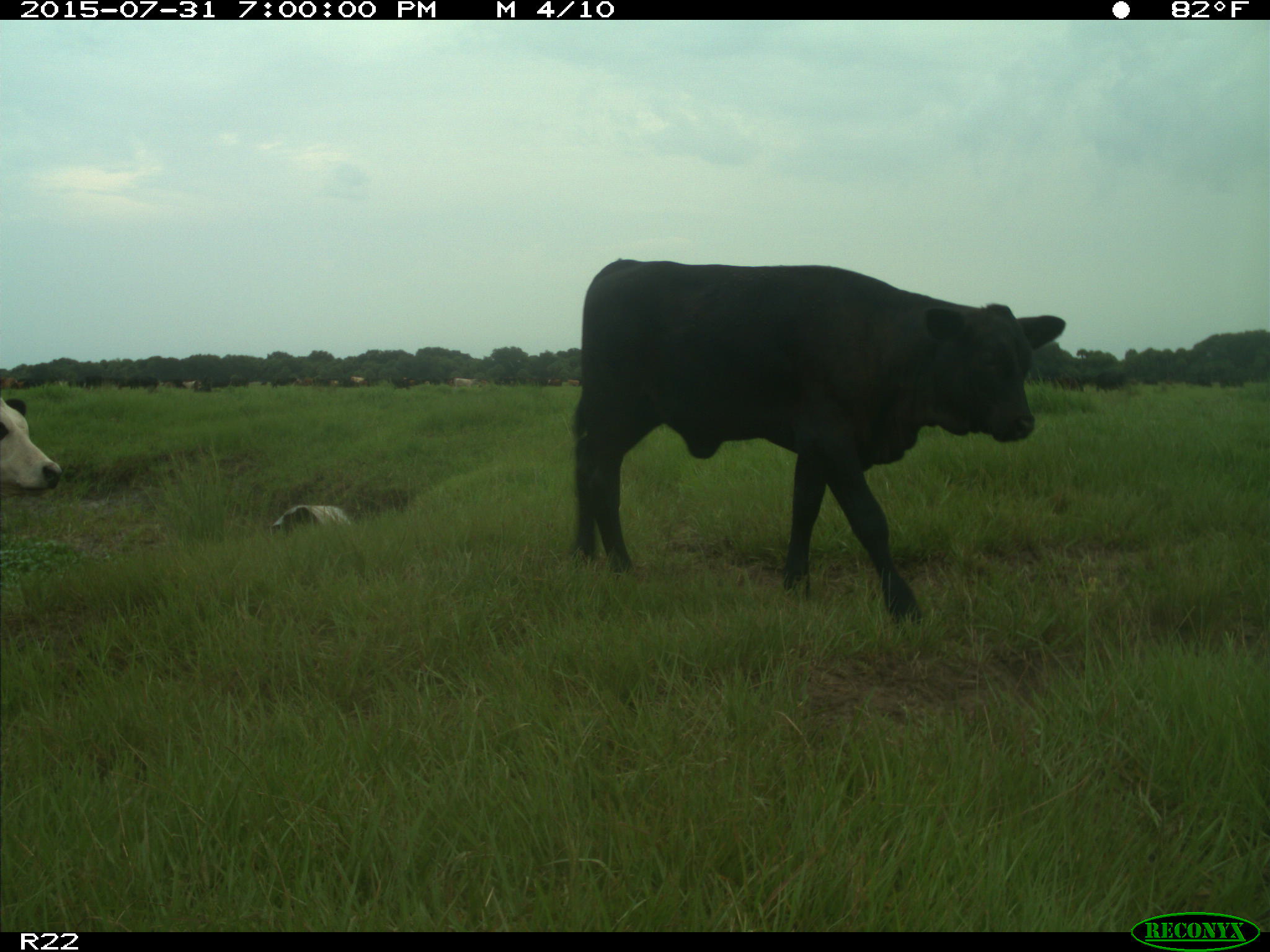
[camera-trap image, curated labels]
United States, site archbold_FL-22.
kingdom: Animalia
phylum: Chordata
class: Mammalia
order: Artiodactyla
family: Bovidae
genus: Bos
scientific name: Bos taurus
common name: domestic cow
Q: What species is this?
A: Bos taurus (domestic cow).